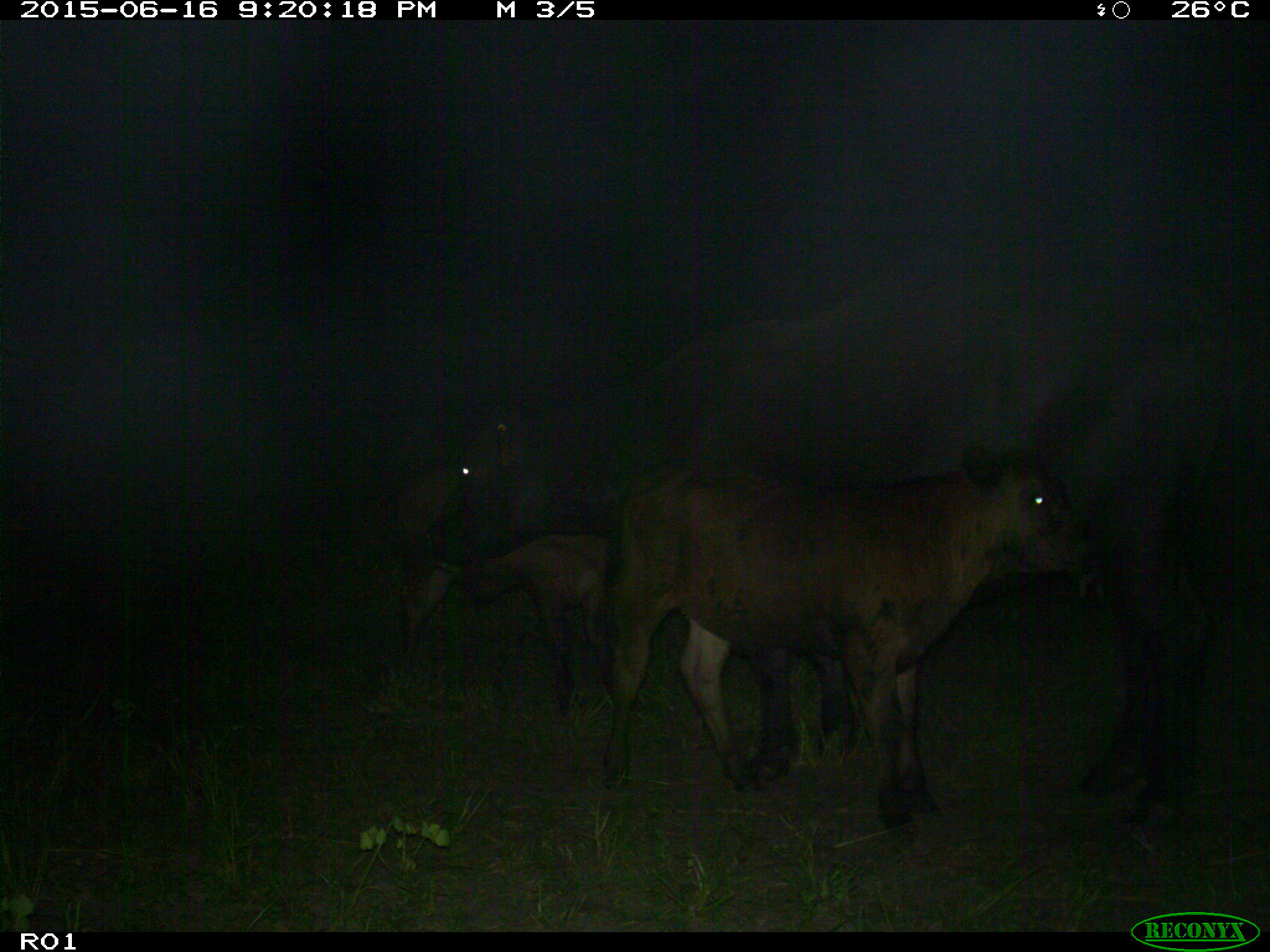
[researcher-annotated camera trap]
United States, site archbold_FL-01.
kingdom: Animalia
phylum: Chordata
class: Mammalia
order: Artiodactyla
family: Bovidae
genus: Bos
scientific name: Bos taurus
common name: domestic cow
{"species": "Bos taurus (domestic cow)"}